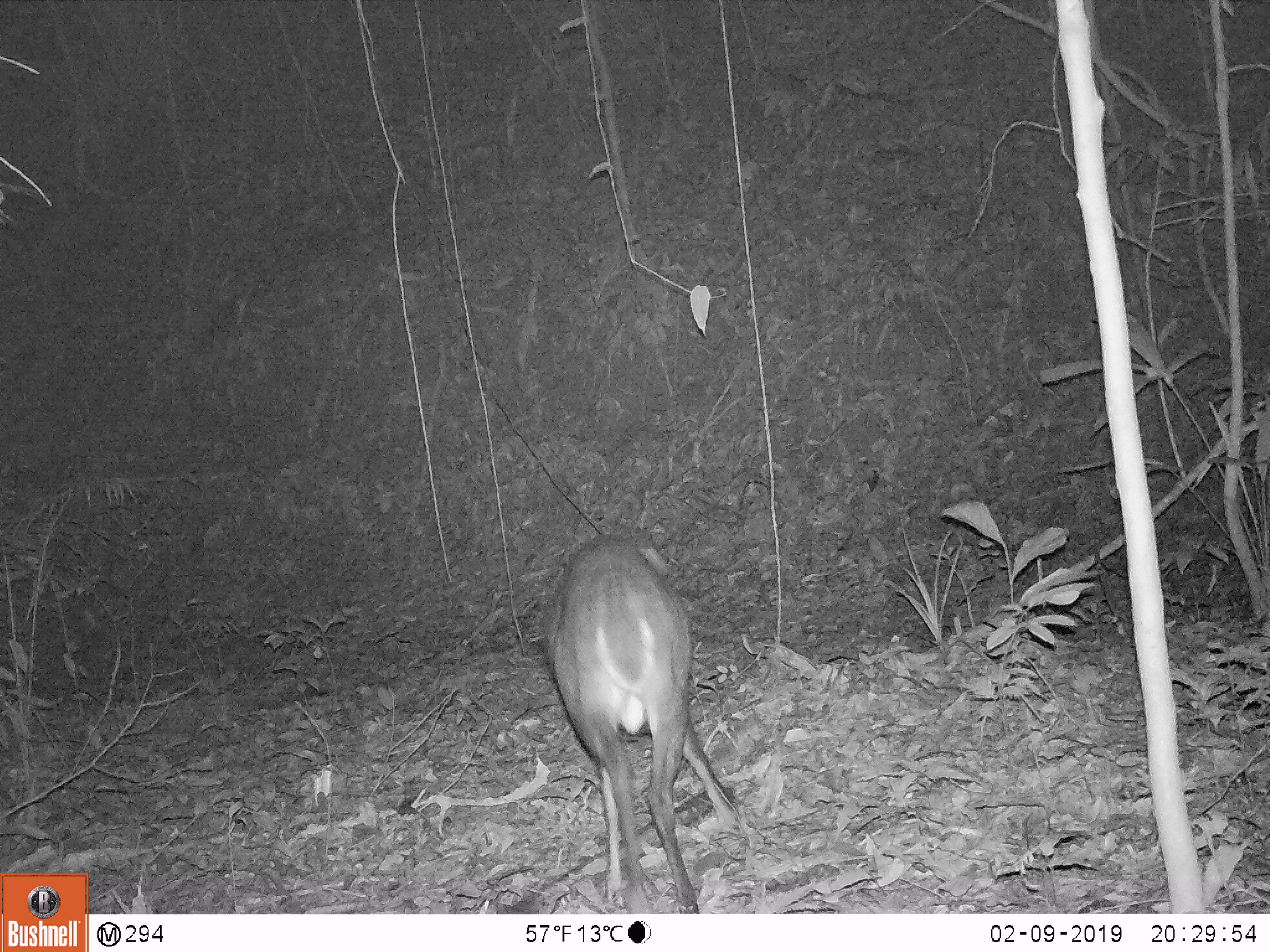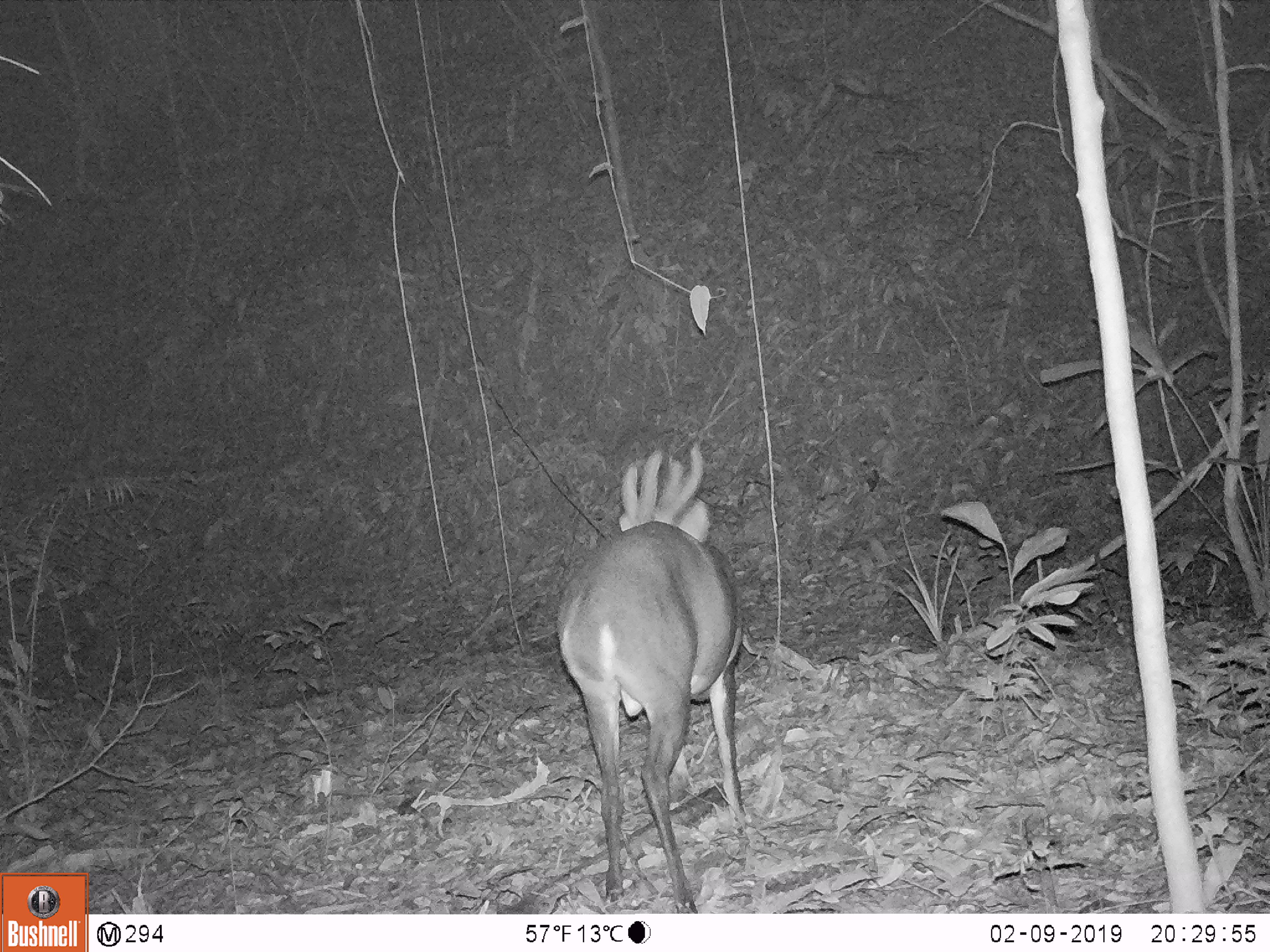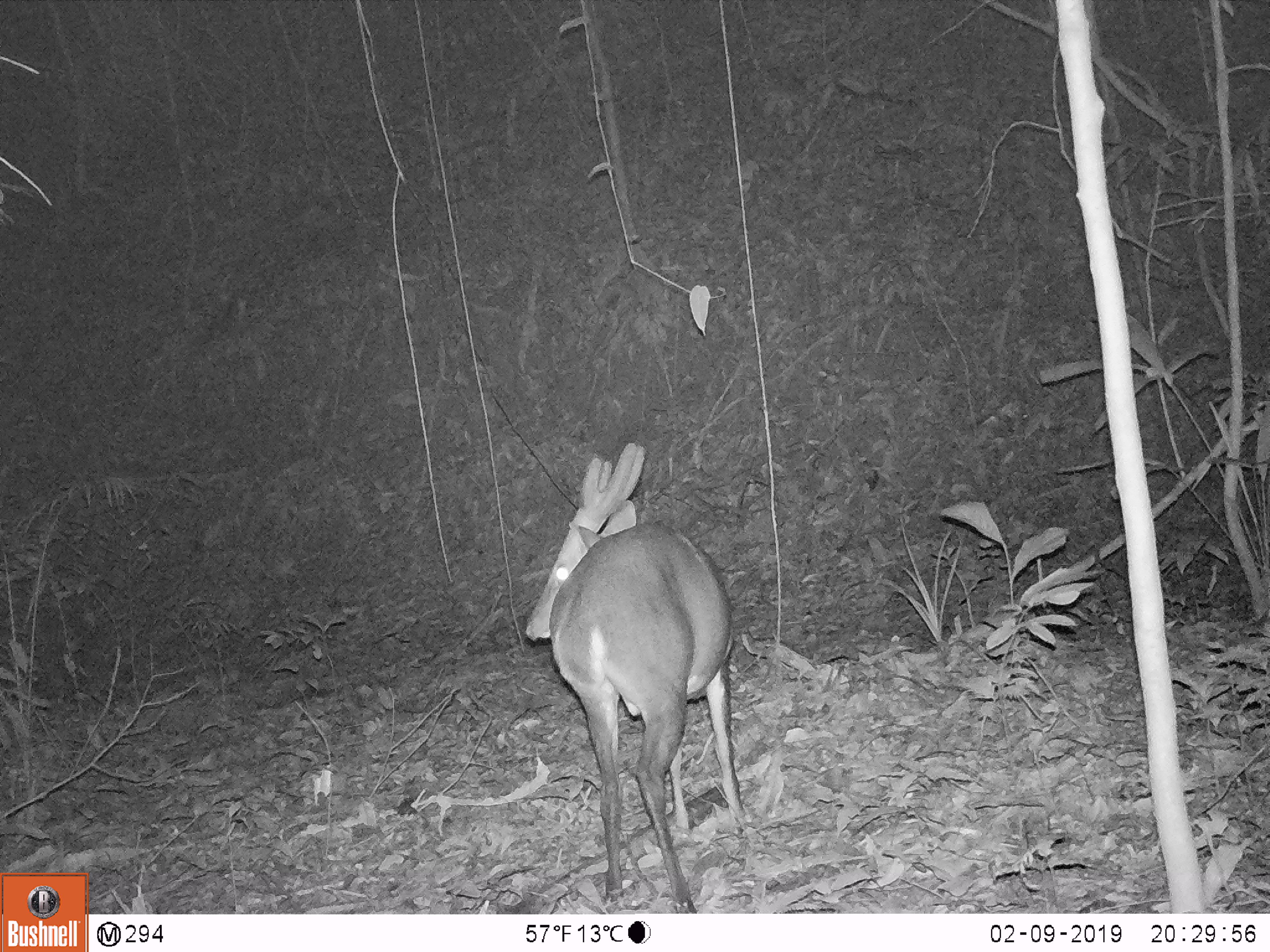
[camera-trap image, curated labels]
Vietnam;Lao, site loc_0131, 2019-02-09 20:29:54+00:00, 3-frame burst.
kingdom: Animalia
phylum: Chordata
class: Mammalia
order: Artiodactyla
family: Cervidae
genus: Muntiacus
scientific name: Muntiacus vuquangensis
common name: large-antlered muntjac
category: large antlered muntjac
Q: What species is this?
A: Large antlered muntjac (large-antlered muntjac) (Muntiacus vuquangensis).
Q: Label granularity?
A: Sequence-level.